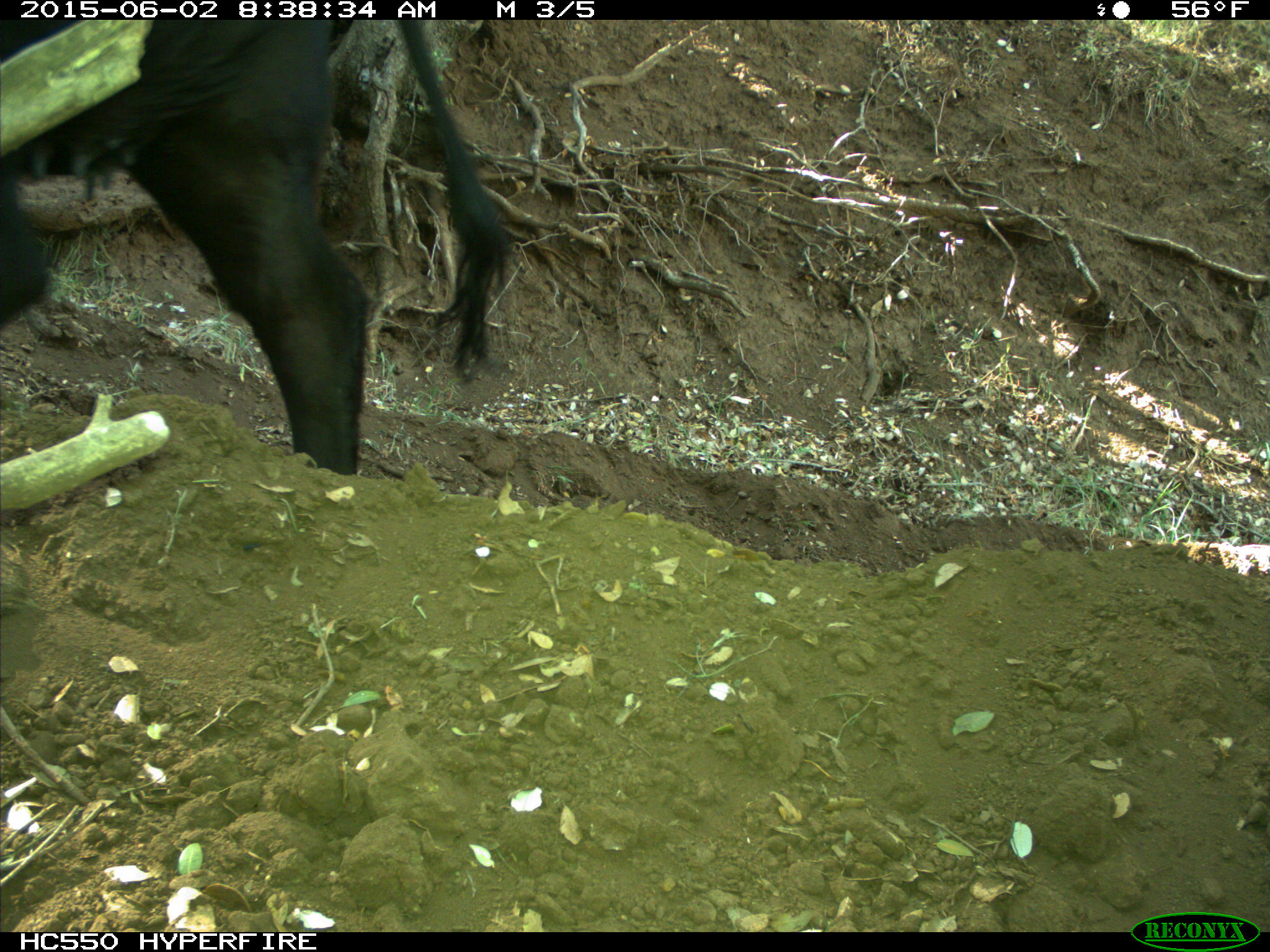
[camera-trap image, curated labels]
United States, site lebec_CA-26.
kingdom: Animalia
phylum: Chordata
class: Mammalia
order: Artiodactyla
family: Bovidae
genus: Bos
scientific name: Bos taurus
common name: domestic cow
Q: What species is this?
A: Bos taurus (domestic cow).